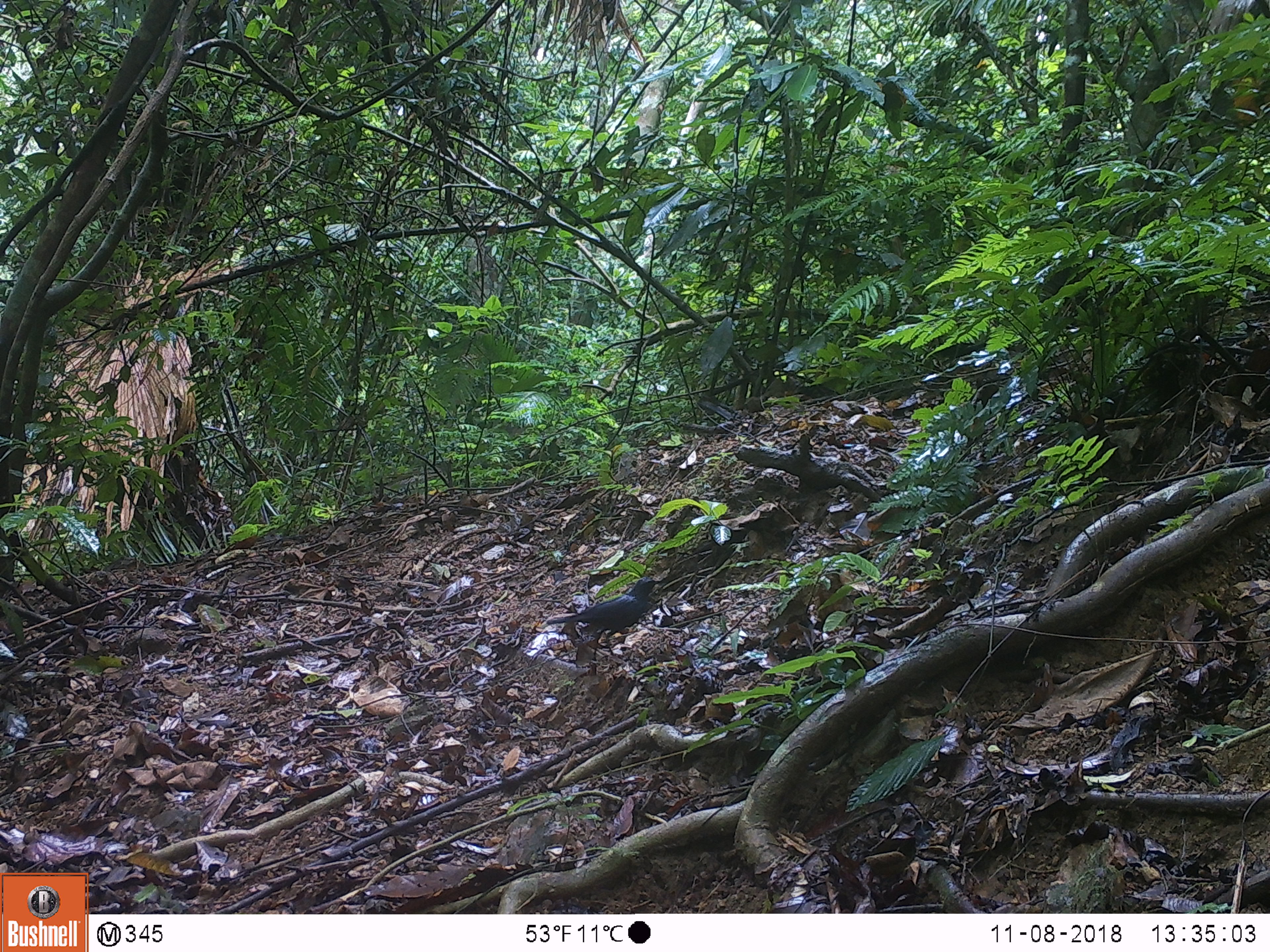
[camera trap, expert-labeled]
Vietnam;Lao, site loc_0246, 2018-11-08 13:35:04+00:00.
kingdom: Animalia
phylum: Chordata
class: Aves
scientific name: Aves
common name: bird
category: unidentified bird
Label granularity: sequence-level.